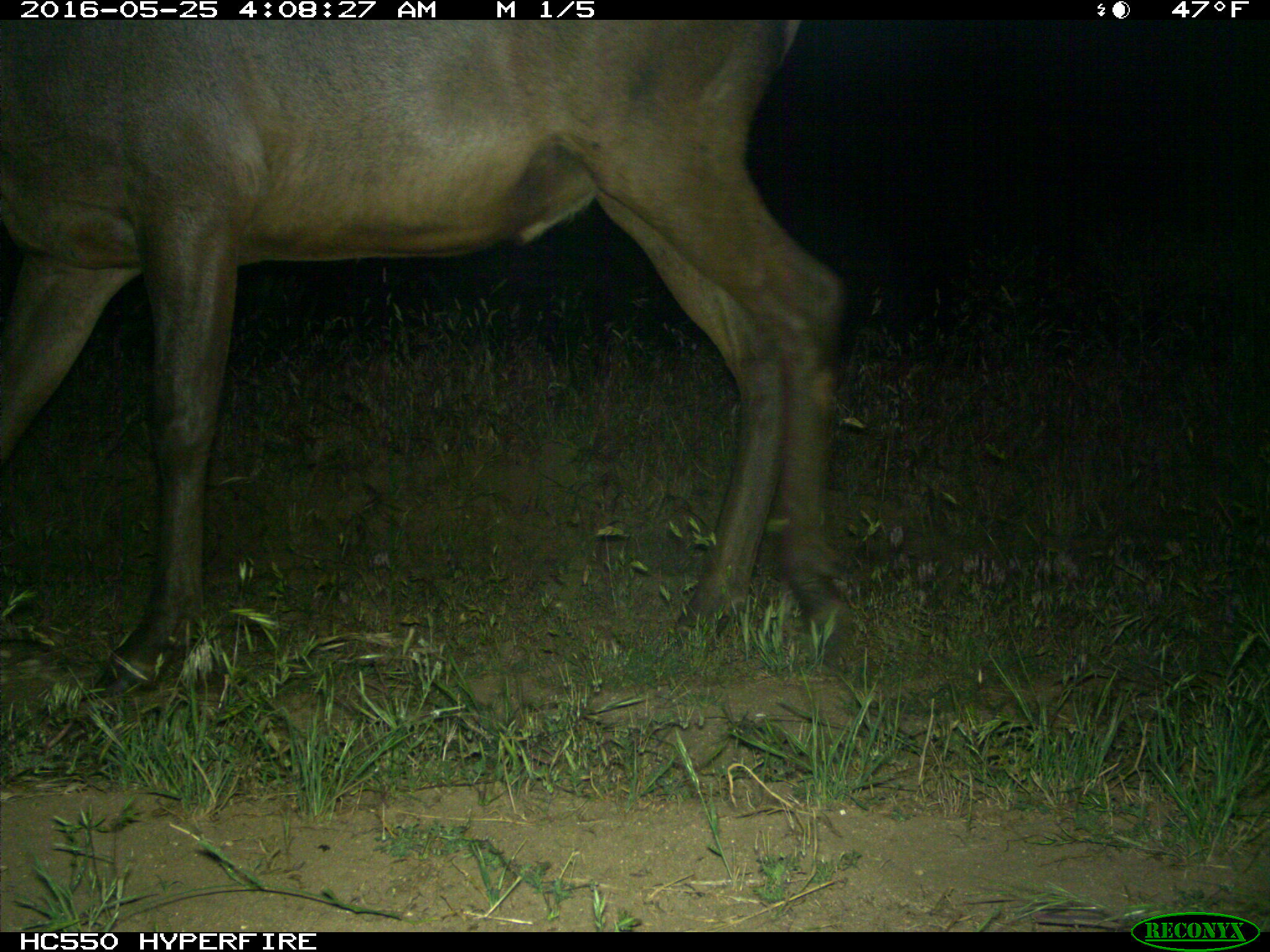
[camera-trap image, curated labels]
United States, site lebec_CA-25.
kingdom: Animalia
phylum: Chordata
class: Mammalia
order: Artiodactyla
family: Cervidae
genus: Cervus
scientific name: Cervus canadensis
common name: elk